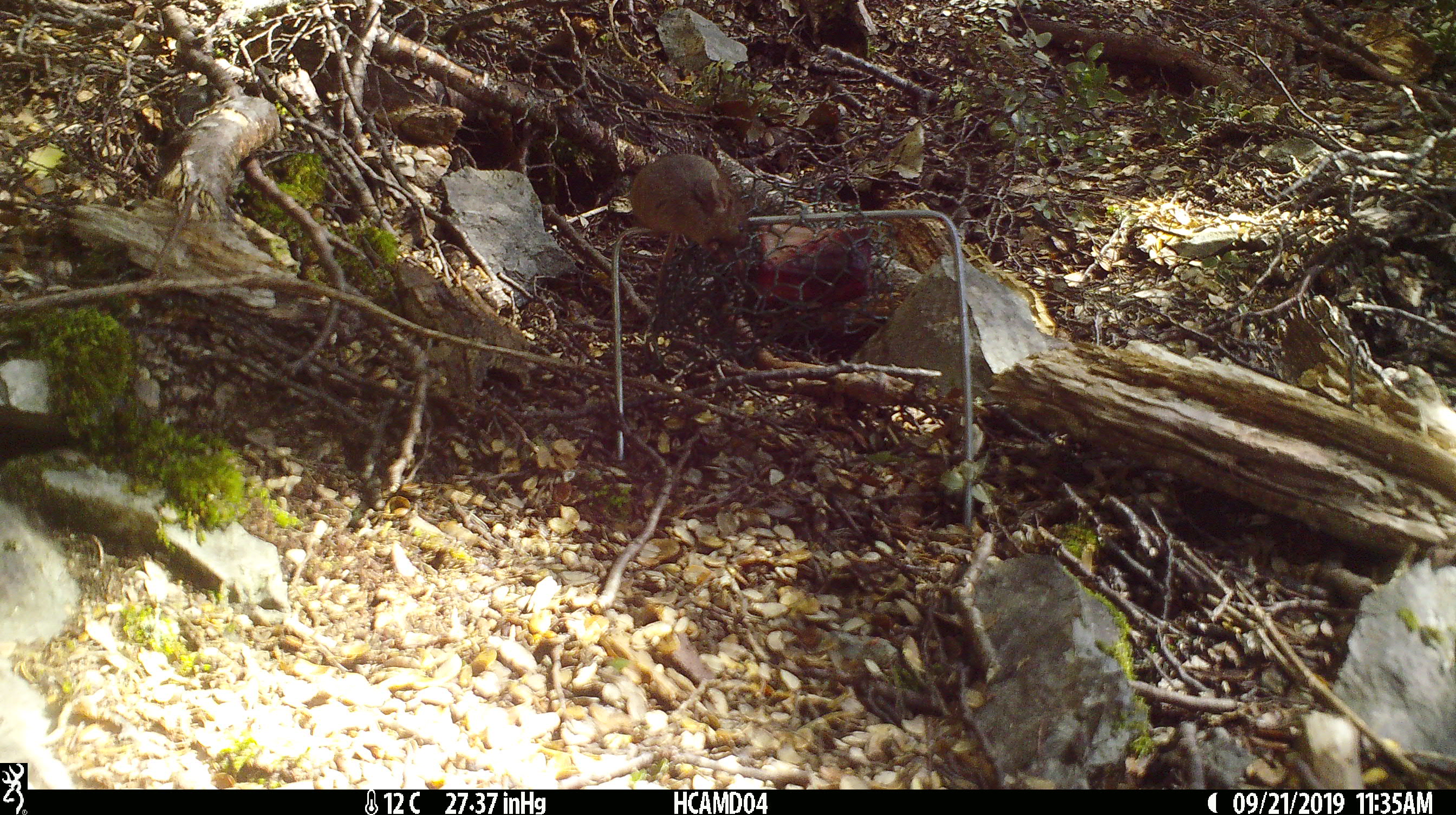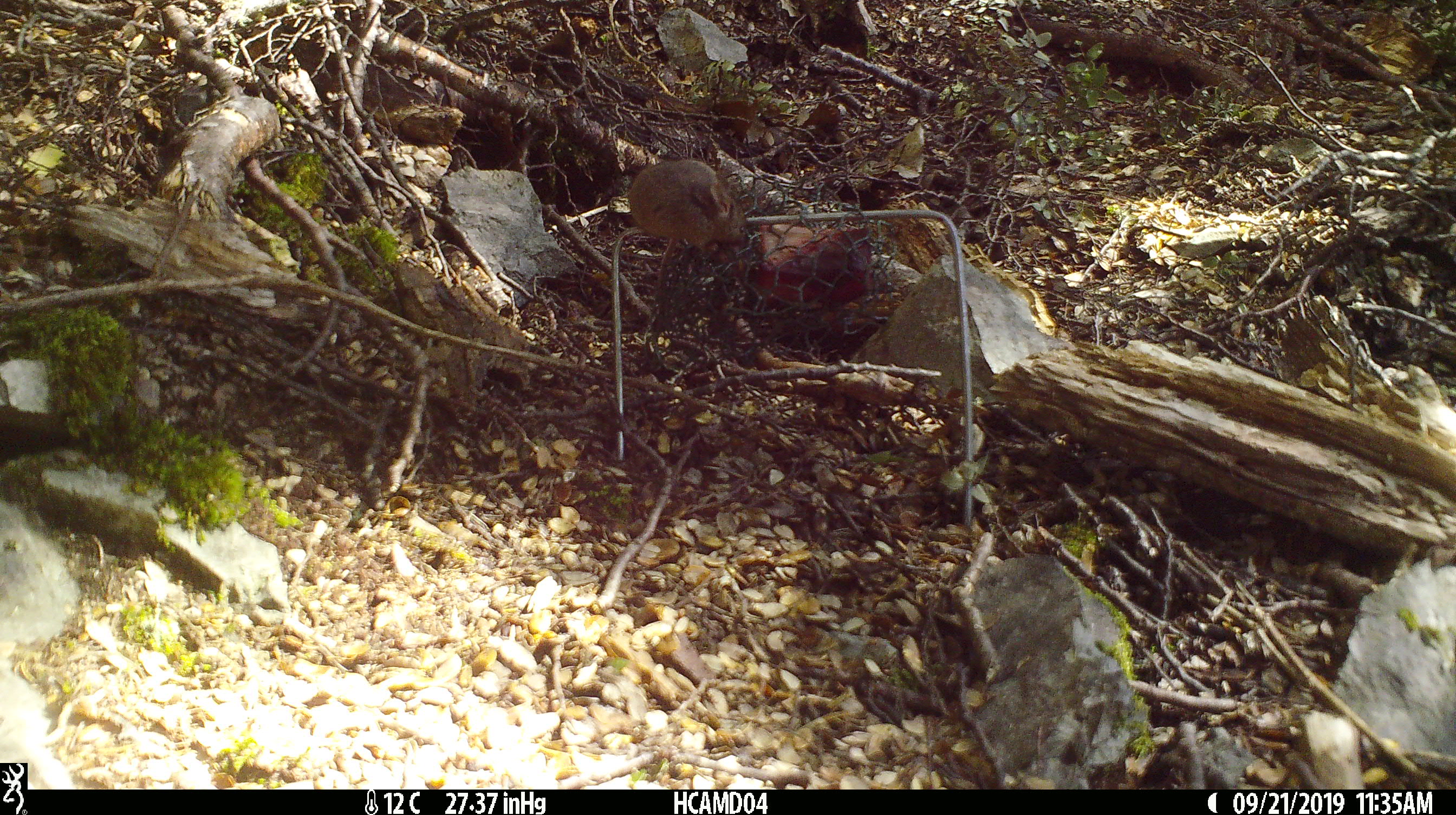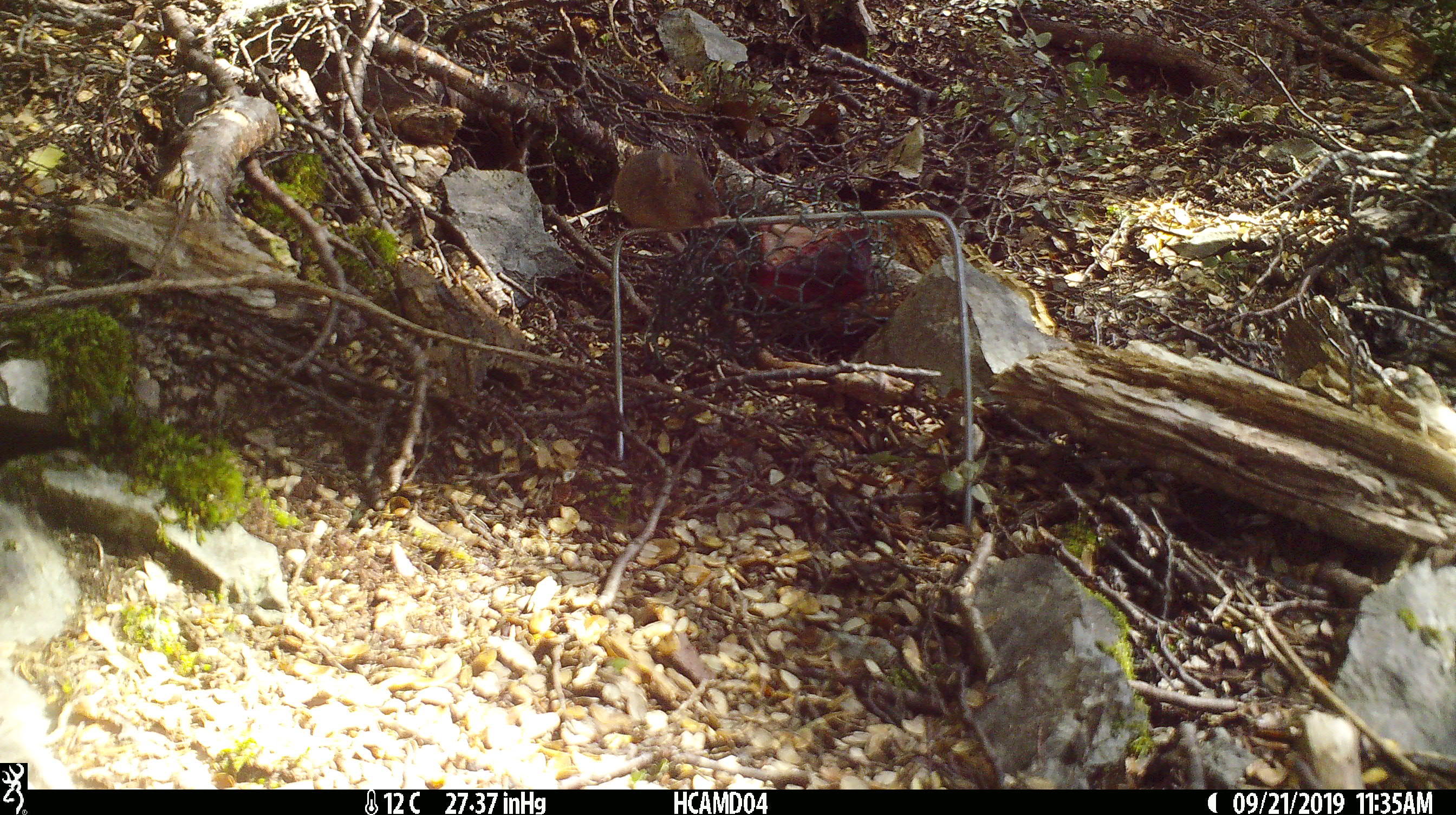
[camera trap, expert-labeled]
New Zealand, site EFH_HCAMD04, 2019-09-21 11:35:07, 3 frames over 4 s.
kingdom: Animalia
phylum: Chordata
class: Mammalia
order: Rodentia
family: Muridae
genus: Mus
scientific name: Mus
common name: mouse